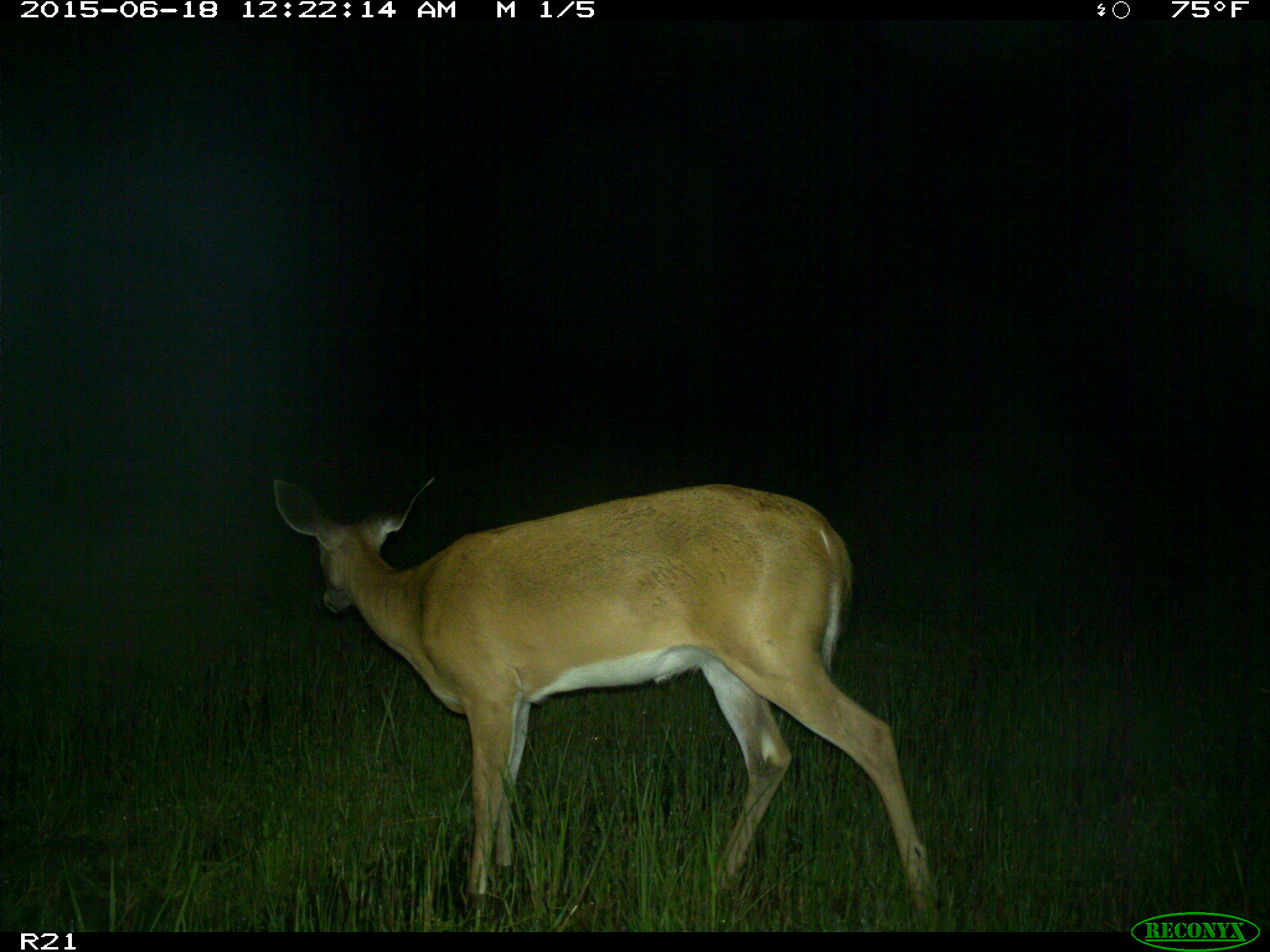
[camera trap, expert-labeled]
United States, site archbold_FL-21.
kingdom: Animalia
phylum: Chordata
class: Mammalia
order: Artiodactyla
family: Cervidae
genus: Odocoileus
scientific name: Odocoileus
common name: deer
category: unidentified deer